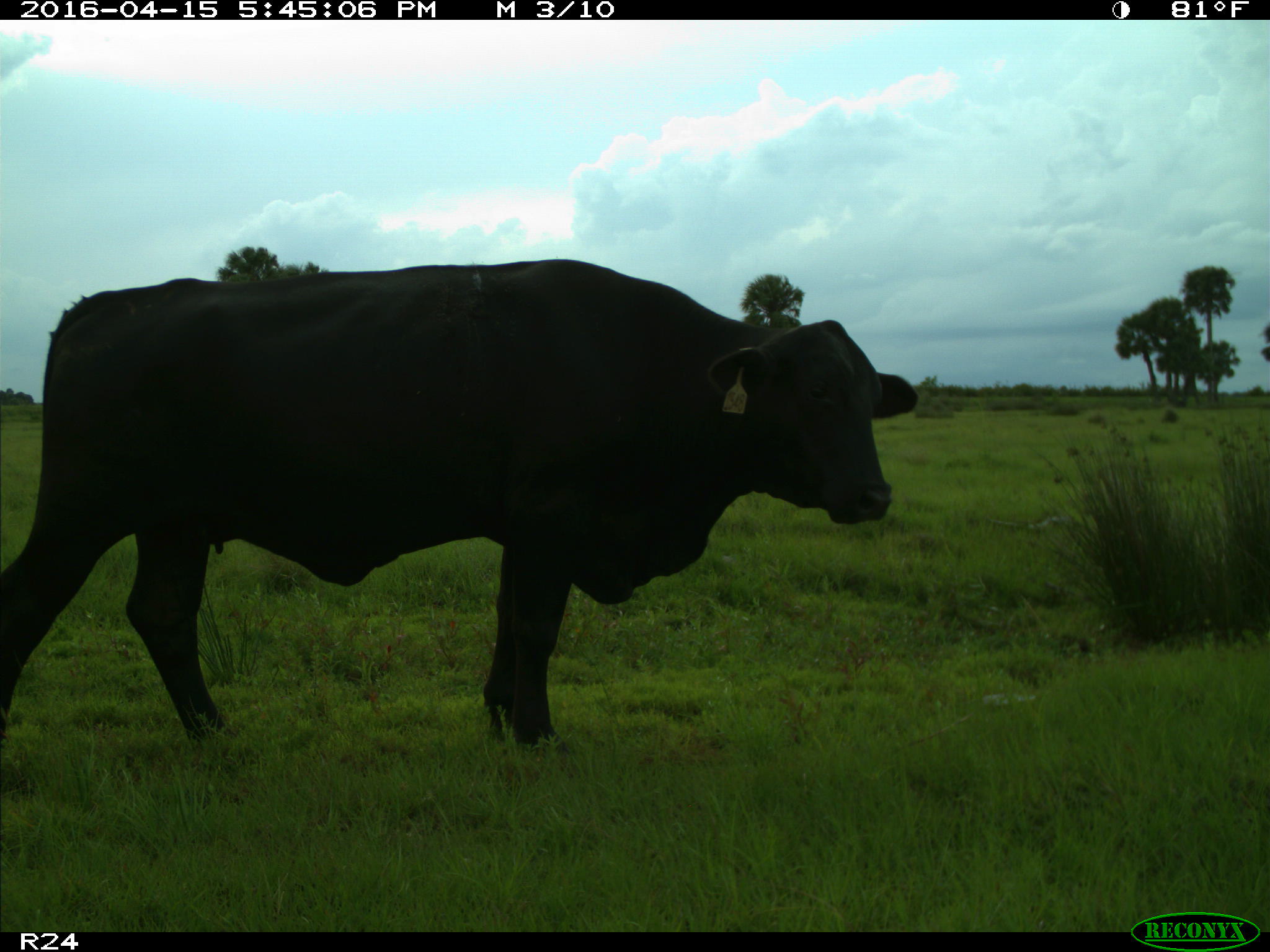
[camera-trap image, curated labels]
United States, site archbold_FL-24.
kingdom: Animalia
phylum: Chordata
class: Mammalia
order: Artiodactyla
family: Bovidae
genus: Bos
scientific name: Bos taurus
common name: domestic cow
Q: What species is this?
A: Bos taurus (domestic cow).